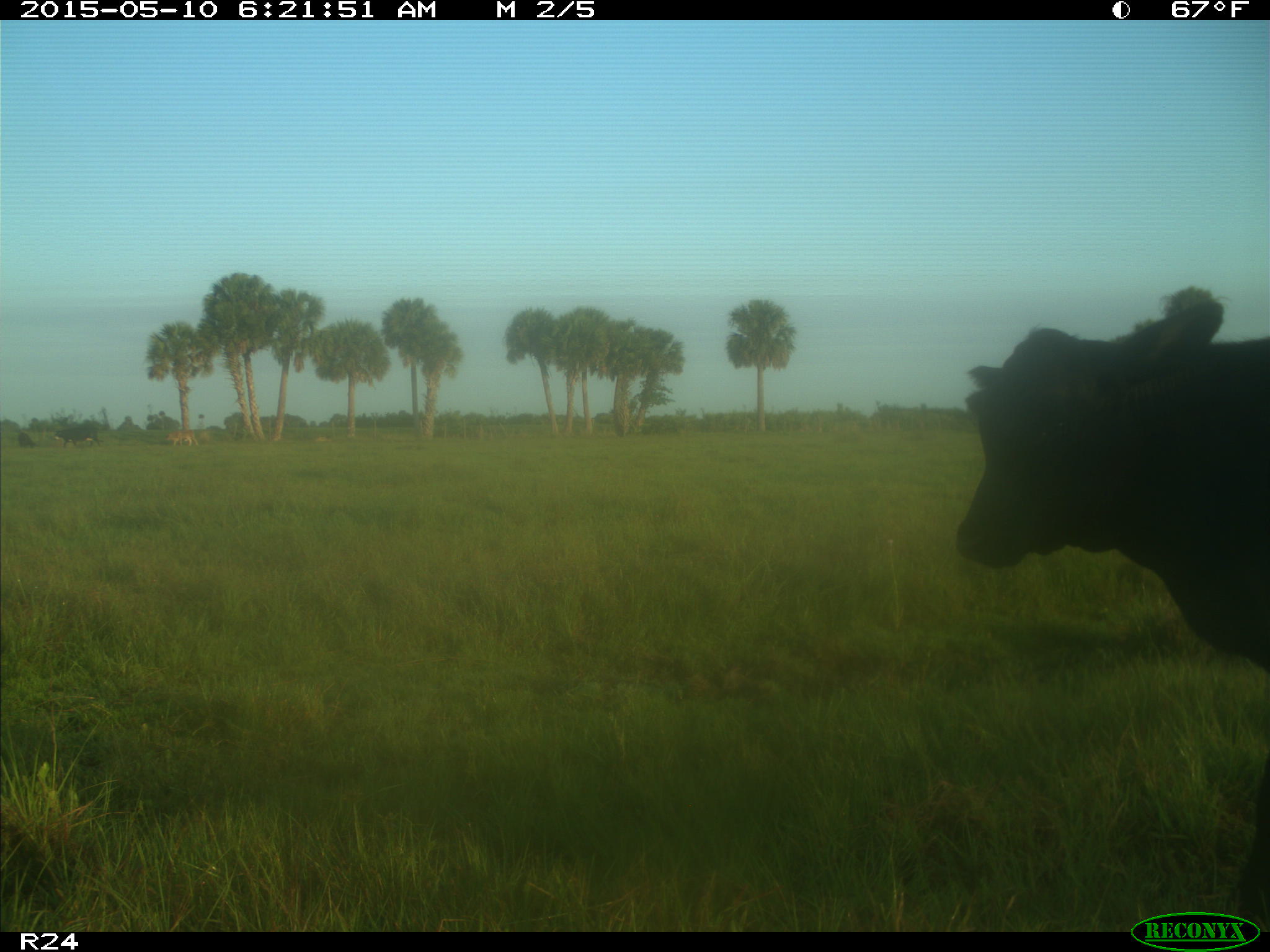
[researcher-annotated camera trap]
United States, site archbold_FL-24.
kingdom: Animalia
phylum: Chordata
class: Mammalia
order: Artiodactyla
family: Bovidae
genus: Bos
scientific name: Bos taurus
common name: domestic cow